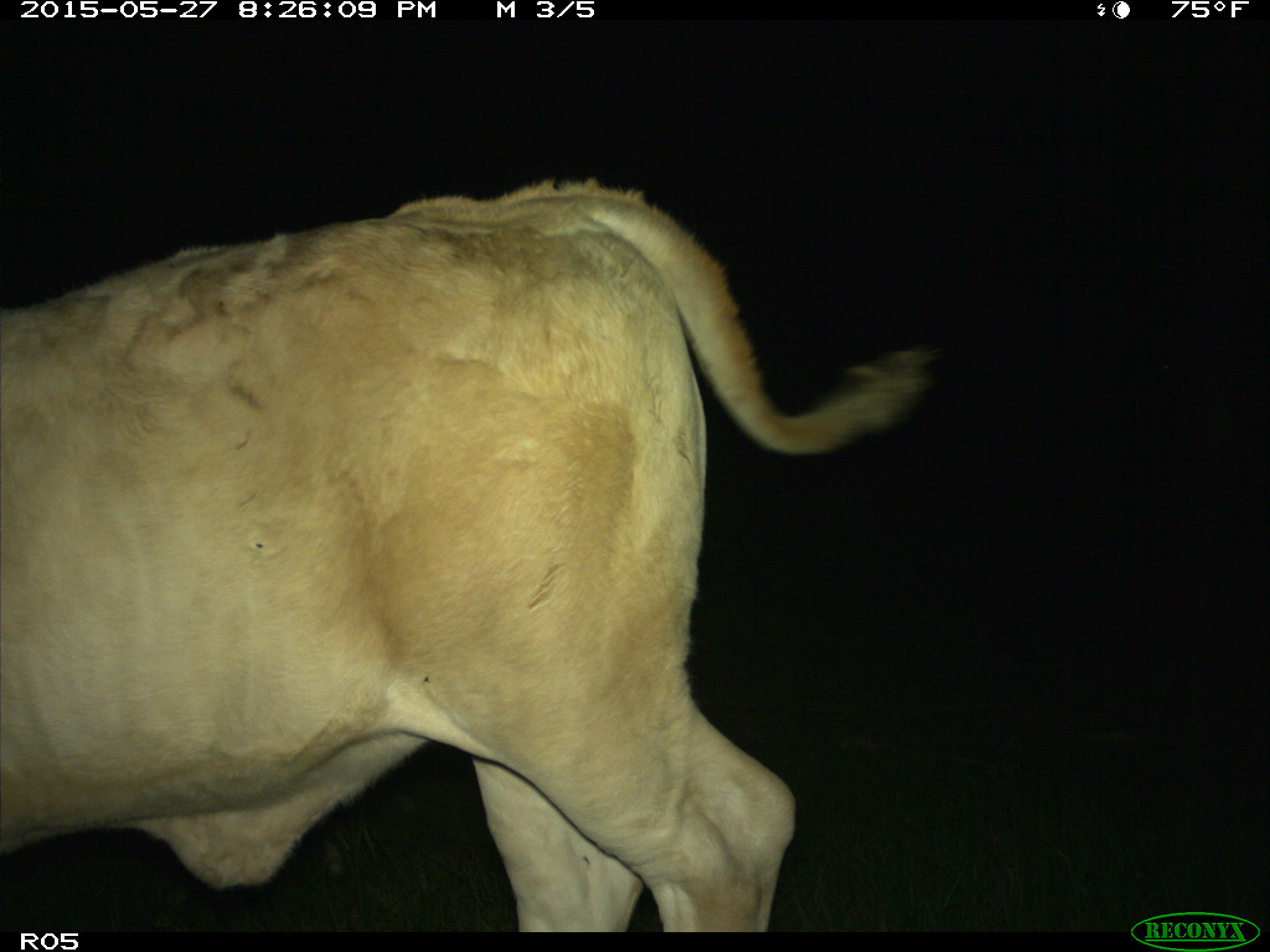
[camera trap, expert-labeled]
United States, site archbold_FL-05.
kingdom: Animalia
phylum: Chordata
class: Mammalia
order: Artiodactyla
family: Bovidae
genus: Bos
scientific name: Bos taurus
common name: domestic cow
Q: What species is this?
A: Bos taurus (domestic cow).